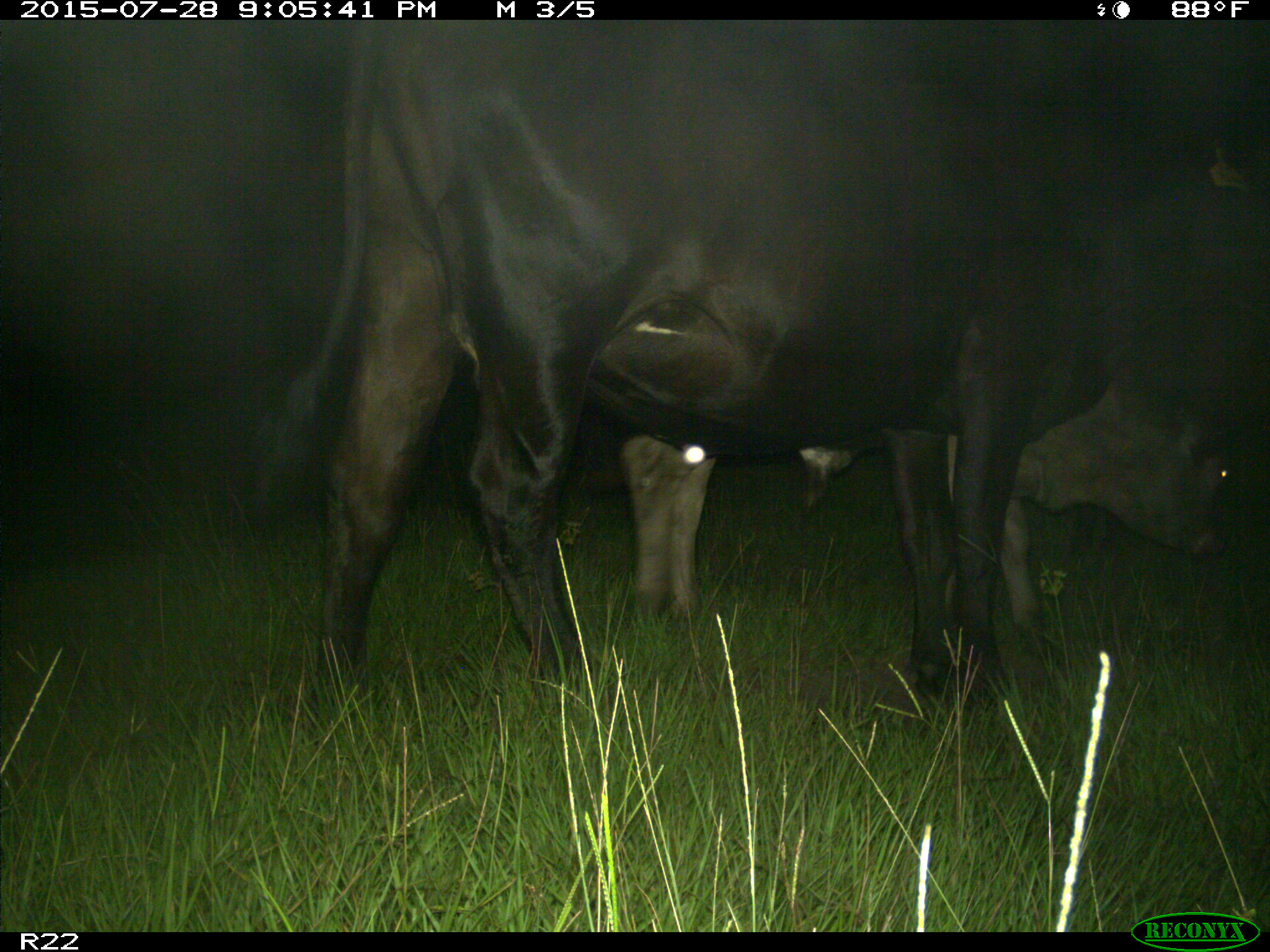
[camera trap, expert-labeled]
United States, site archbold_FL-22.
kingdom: Animalia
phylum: Chordata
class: Mammalia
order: Artiodactyla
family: Bovidae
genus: Bos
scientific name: Bos taurus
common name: domestic cow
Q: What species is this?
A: Bos taurus (domestic cow).